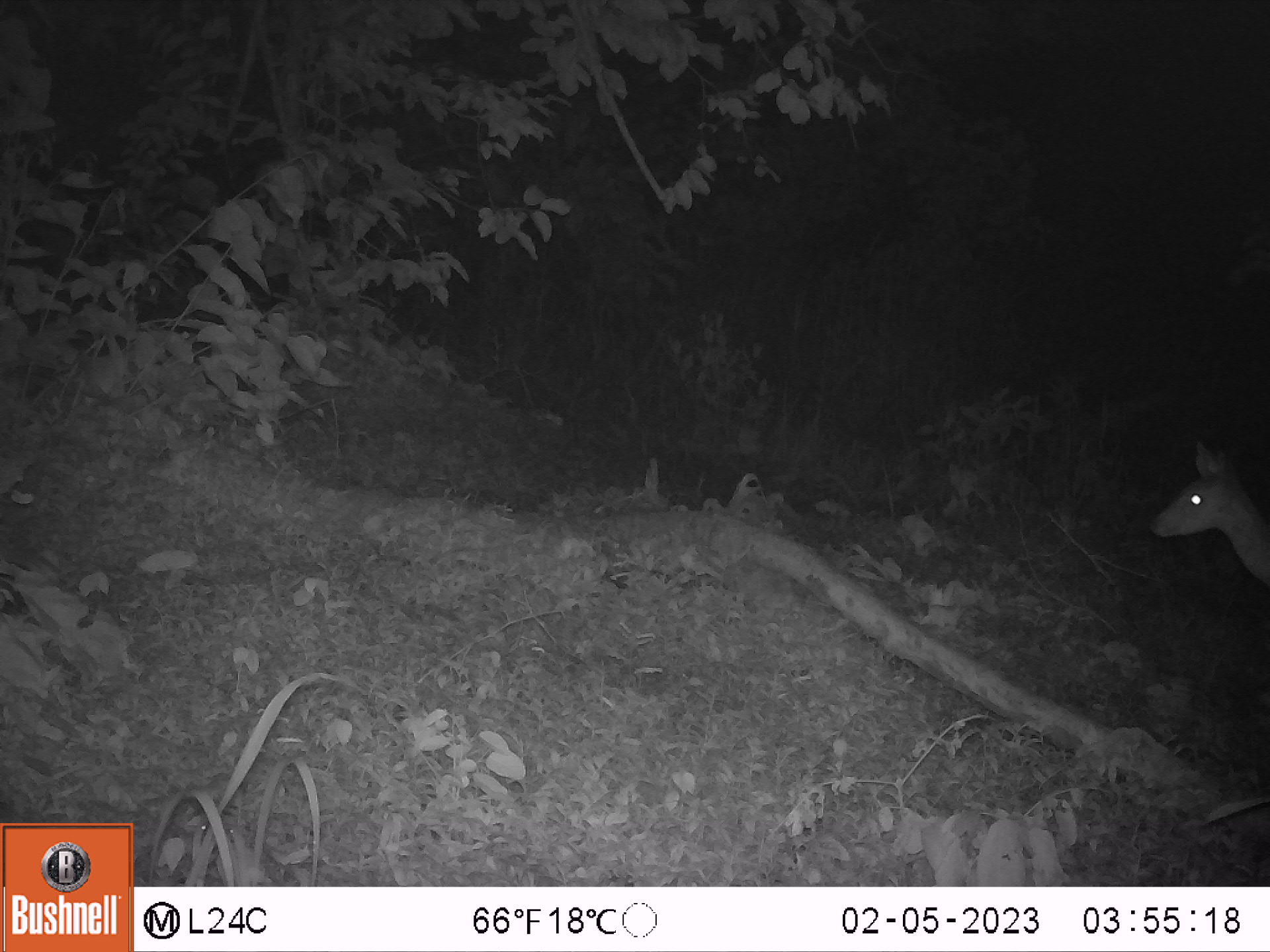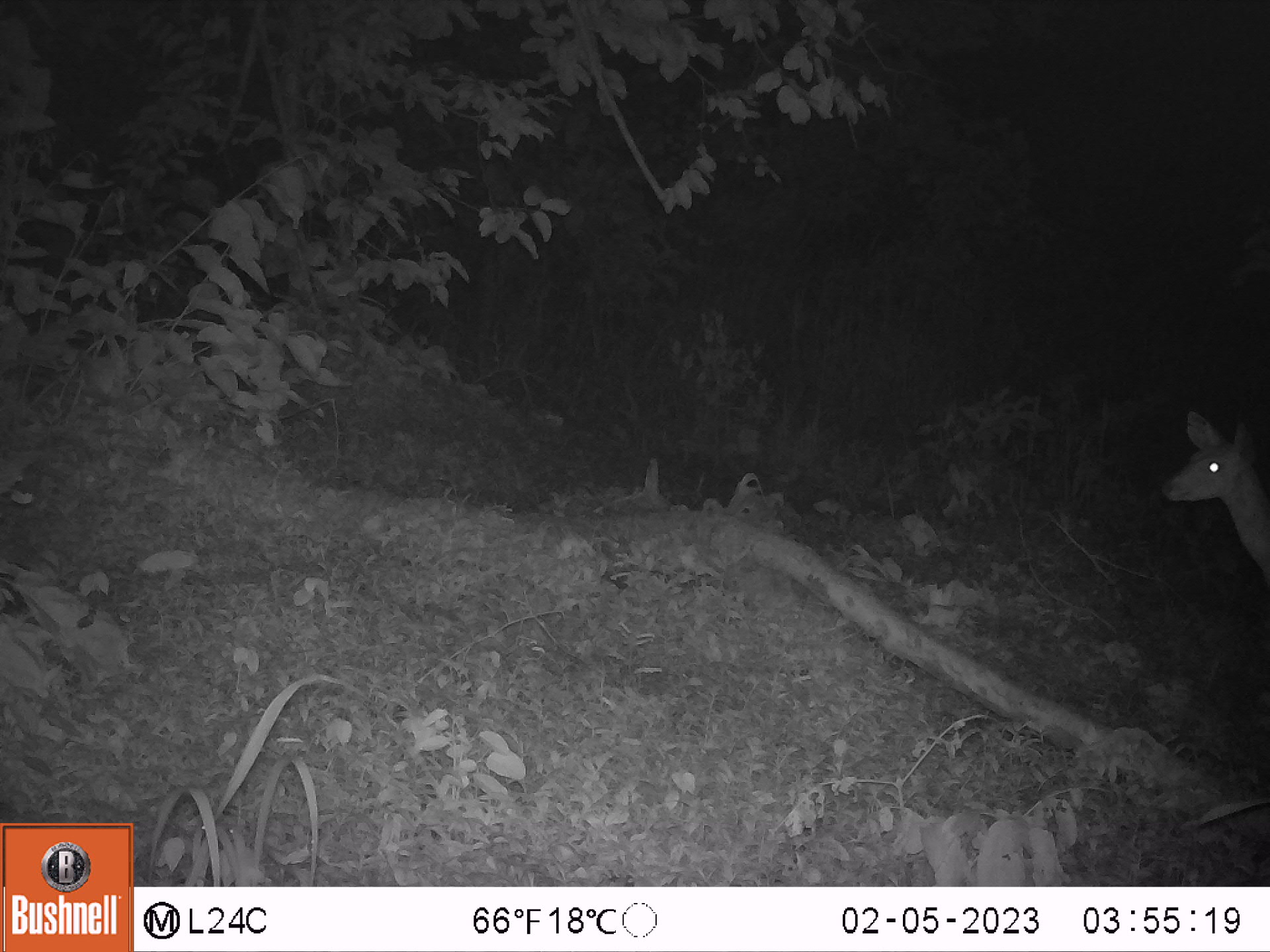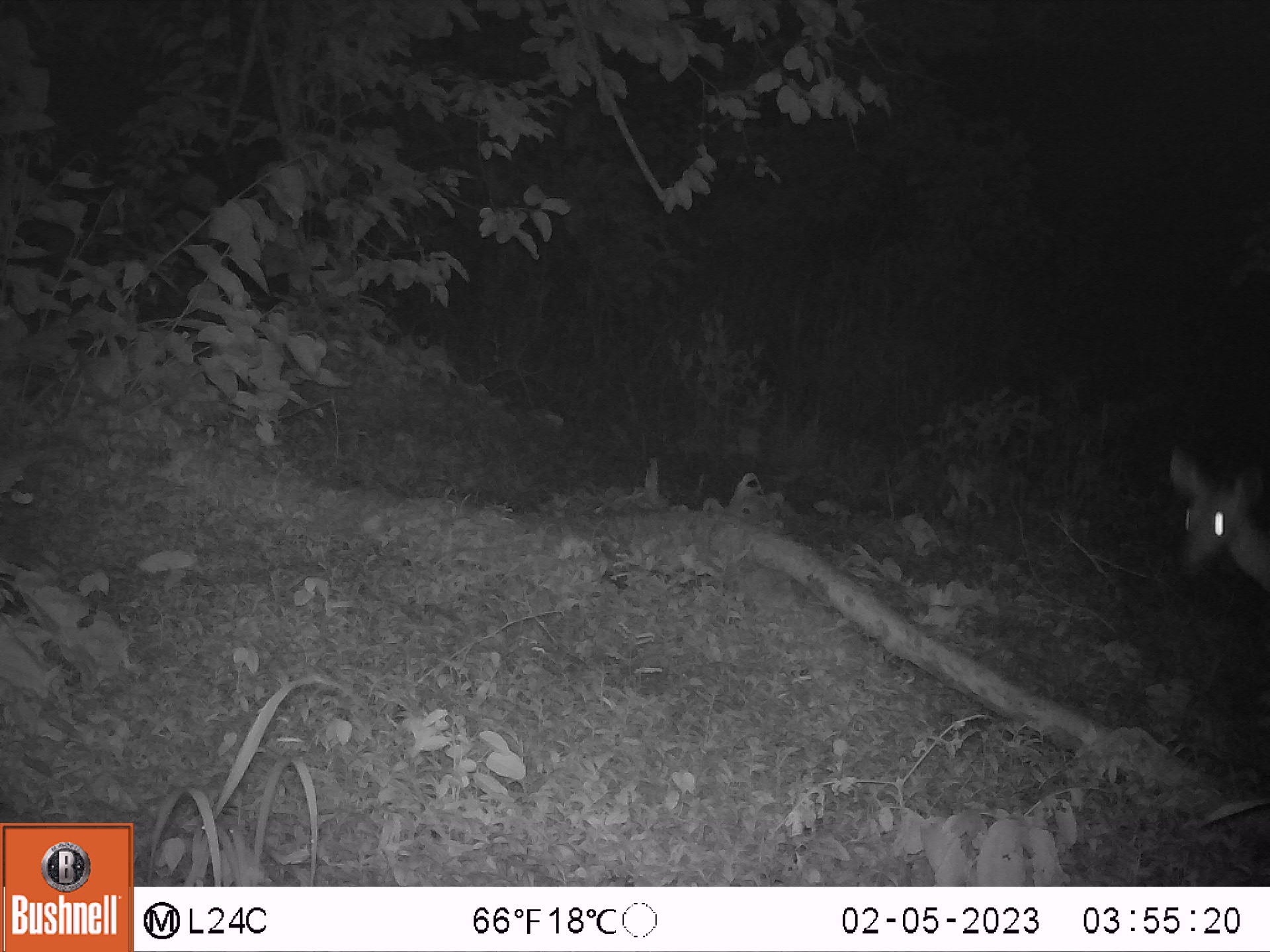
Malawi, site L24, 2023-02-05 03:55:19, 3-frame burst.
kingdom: Animalia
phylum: Chordata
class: Mammalia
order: Artiodactyla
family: Bovidae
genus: Tragelaphus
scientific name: Tragelaphus sylvaticus sylvaticus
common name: cape bushbuck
Cape bushbuck (Tragelaphus sylvaticus sylvaticus), count 1.